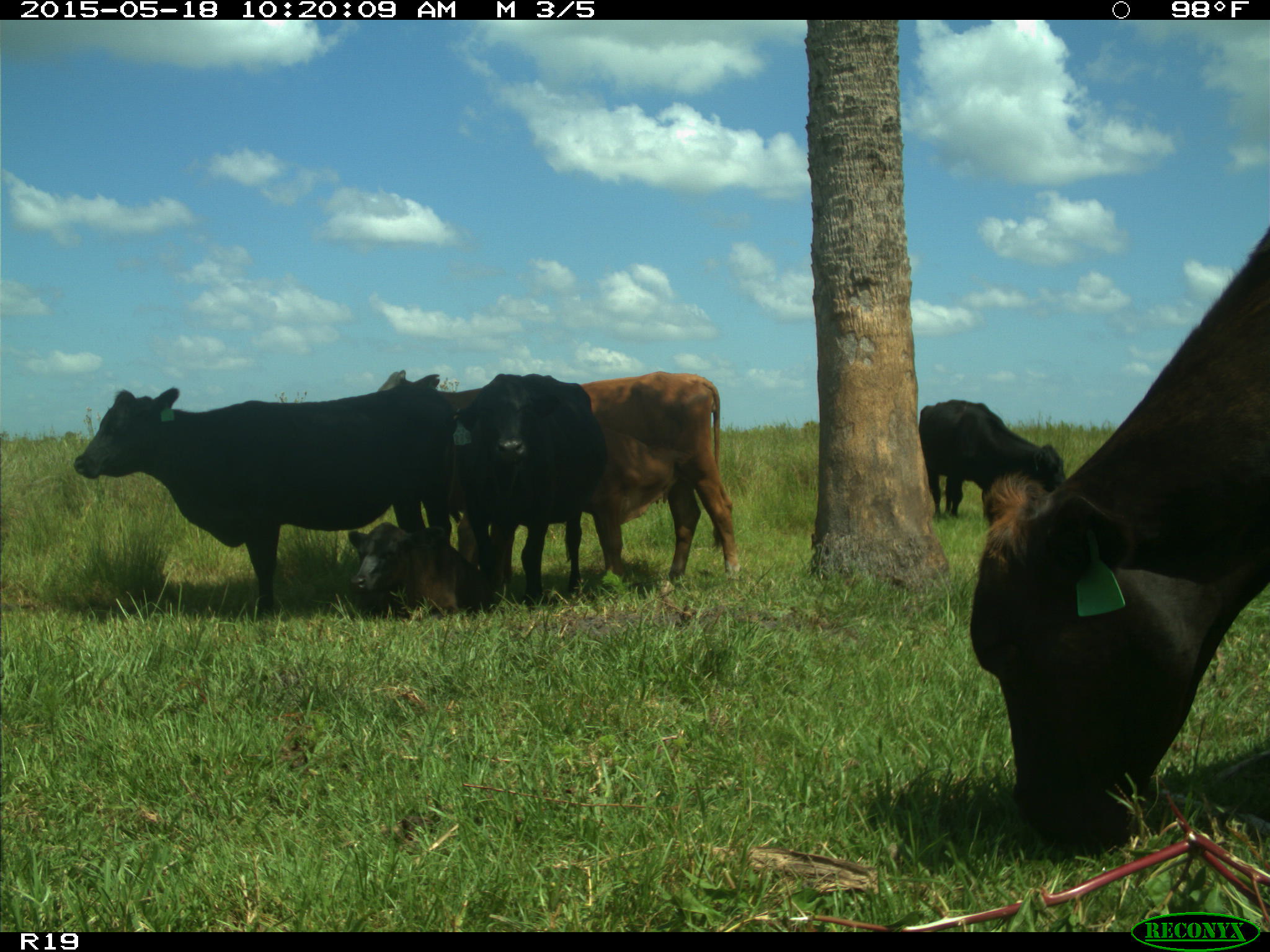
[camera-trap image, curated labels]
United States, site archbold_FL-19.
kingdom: Animalia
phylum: Chordata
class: Mammalia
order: Artiodactyla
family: Bovidae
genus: Bos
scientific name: Bos taurus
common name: domestic cow